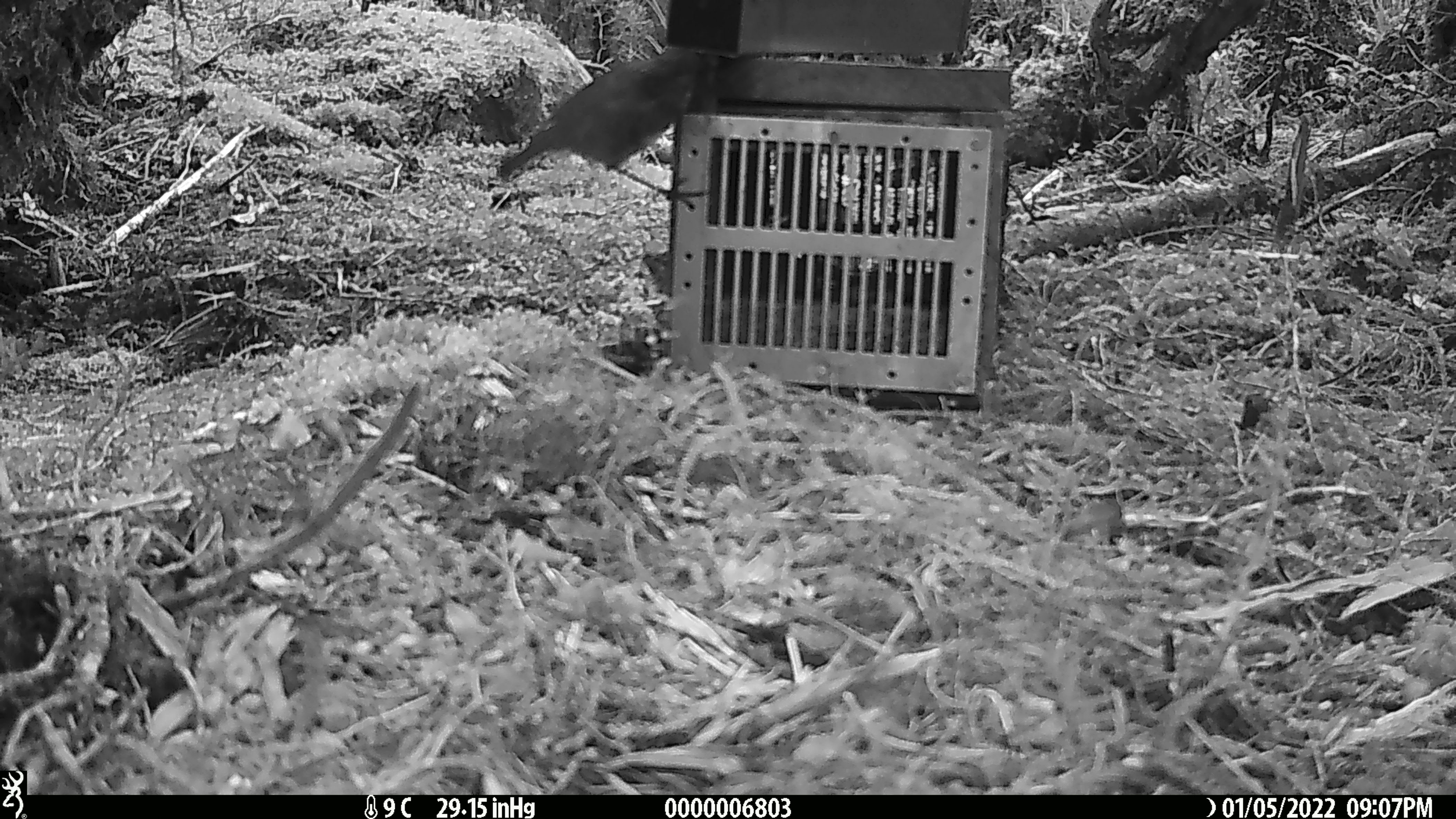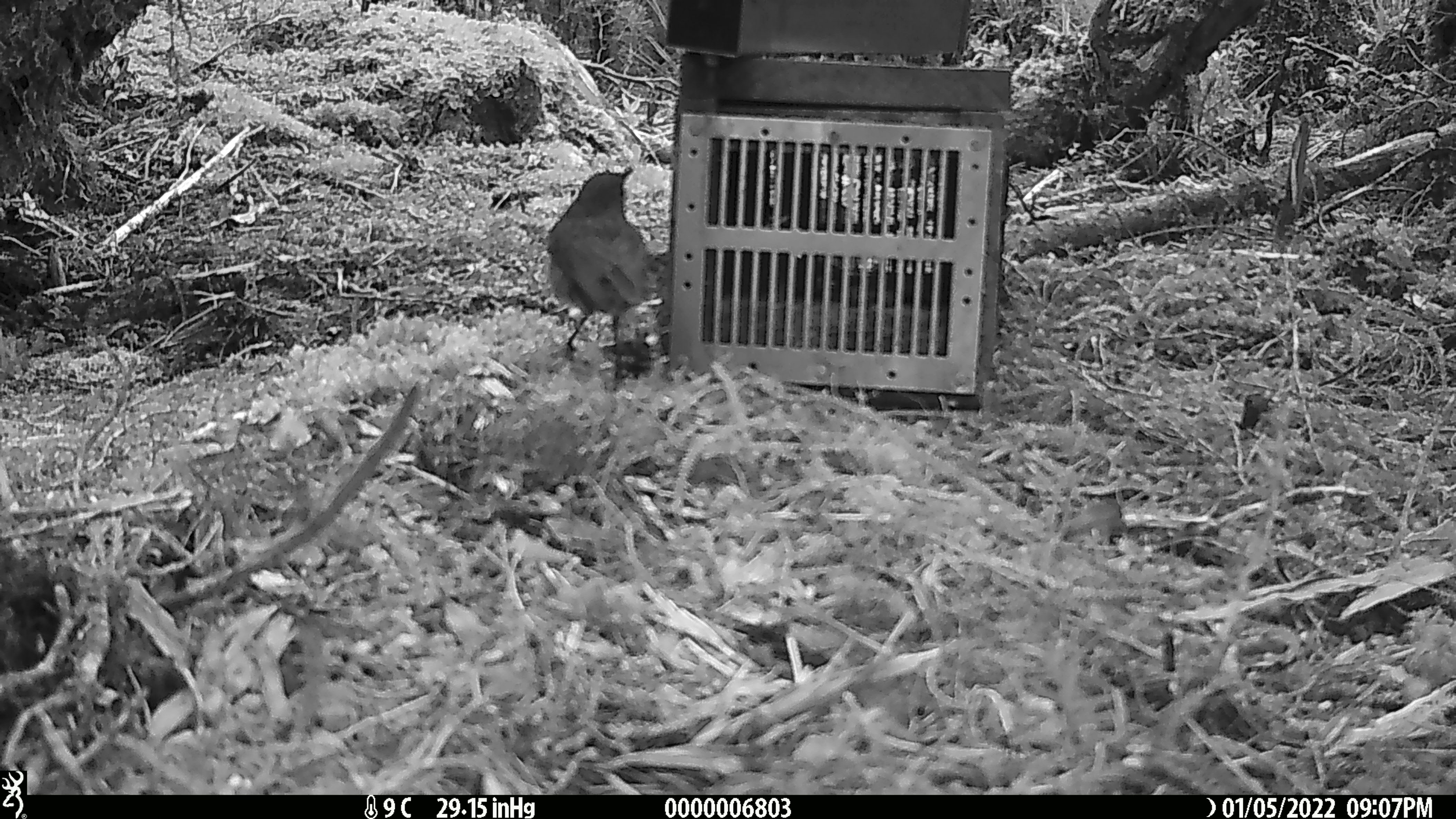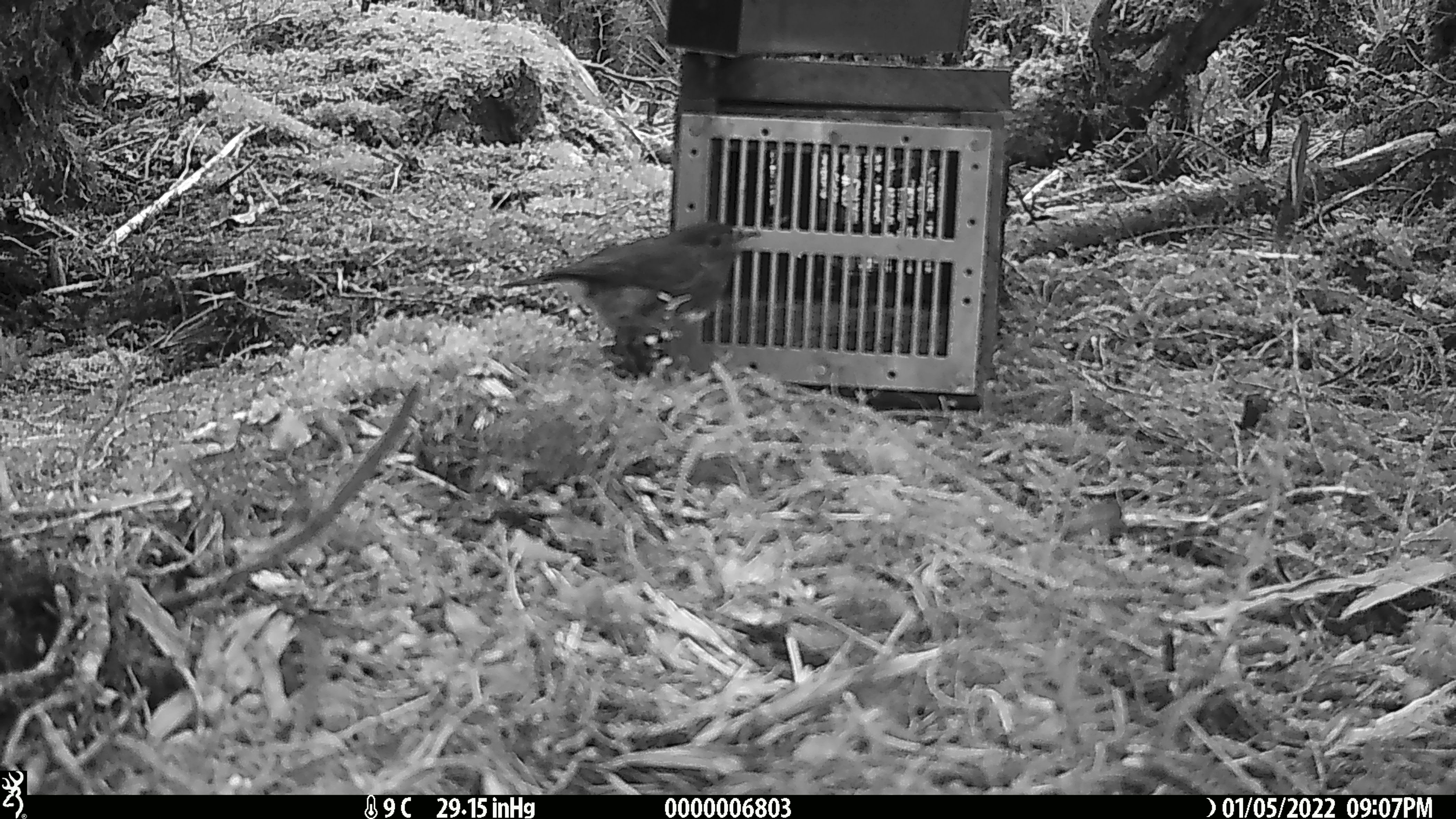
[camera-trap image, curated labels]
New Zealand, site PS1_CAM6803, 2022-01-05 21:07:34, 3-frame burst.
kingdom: Animalia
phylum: Chordata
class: Aves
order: Passeriformes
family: Petroicidae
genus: Petroica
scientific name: Petroica australis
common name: new zealand robin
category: robin